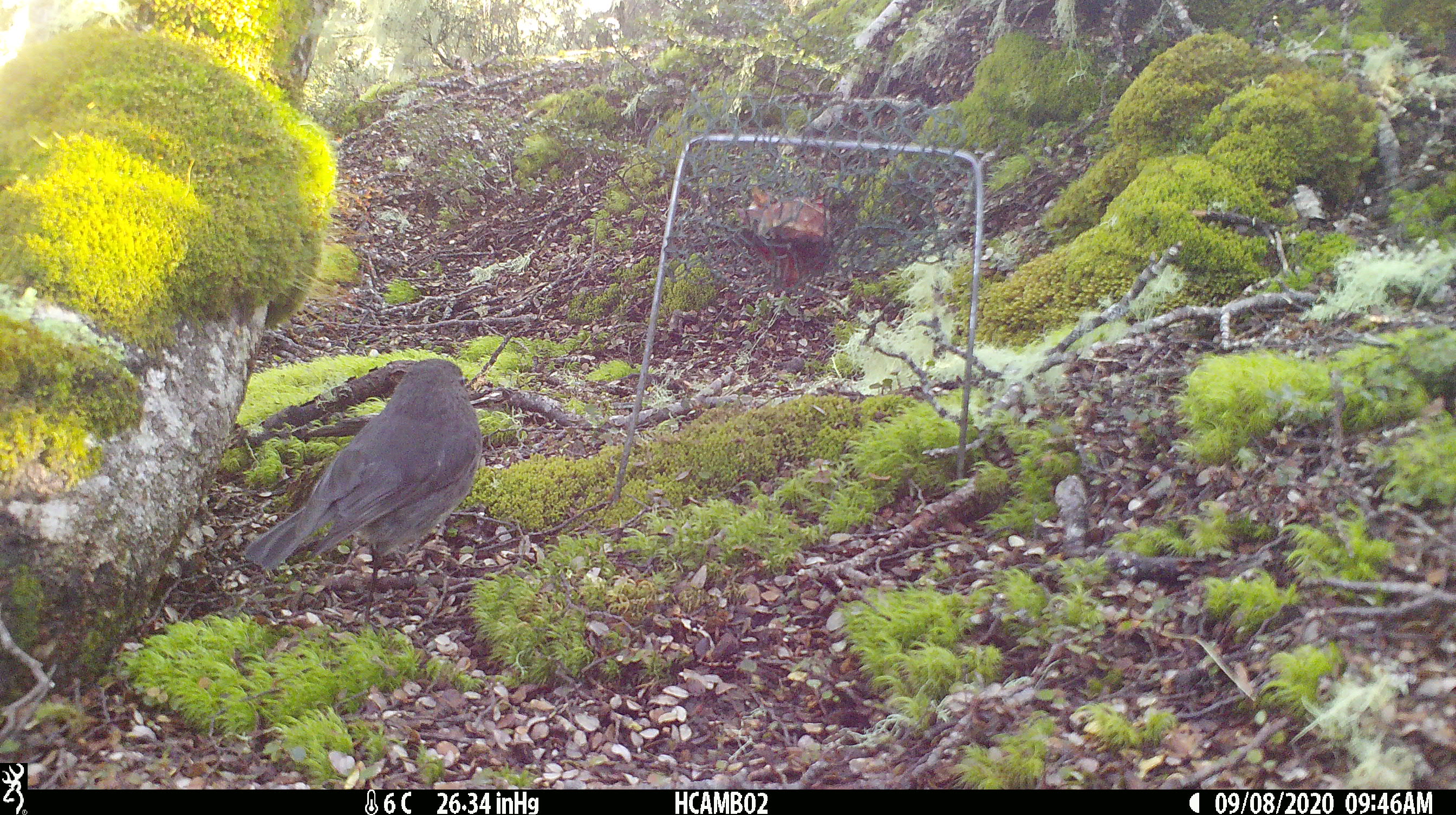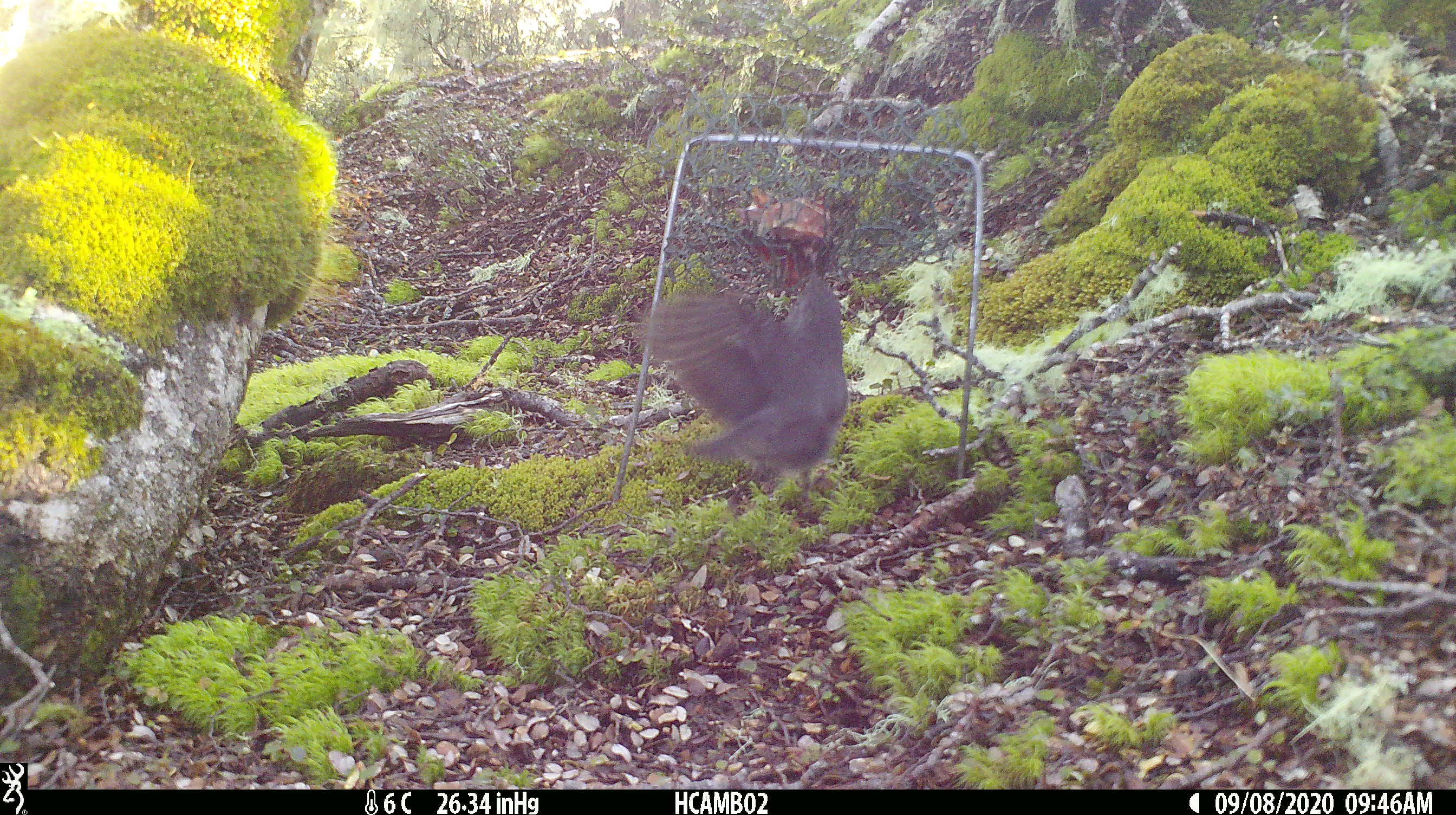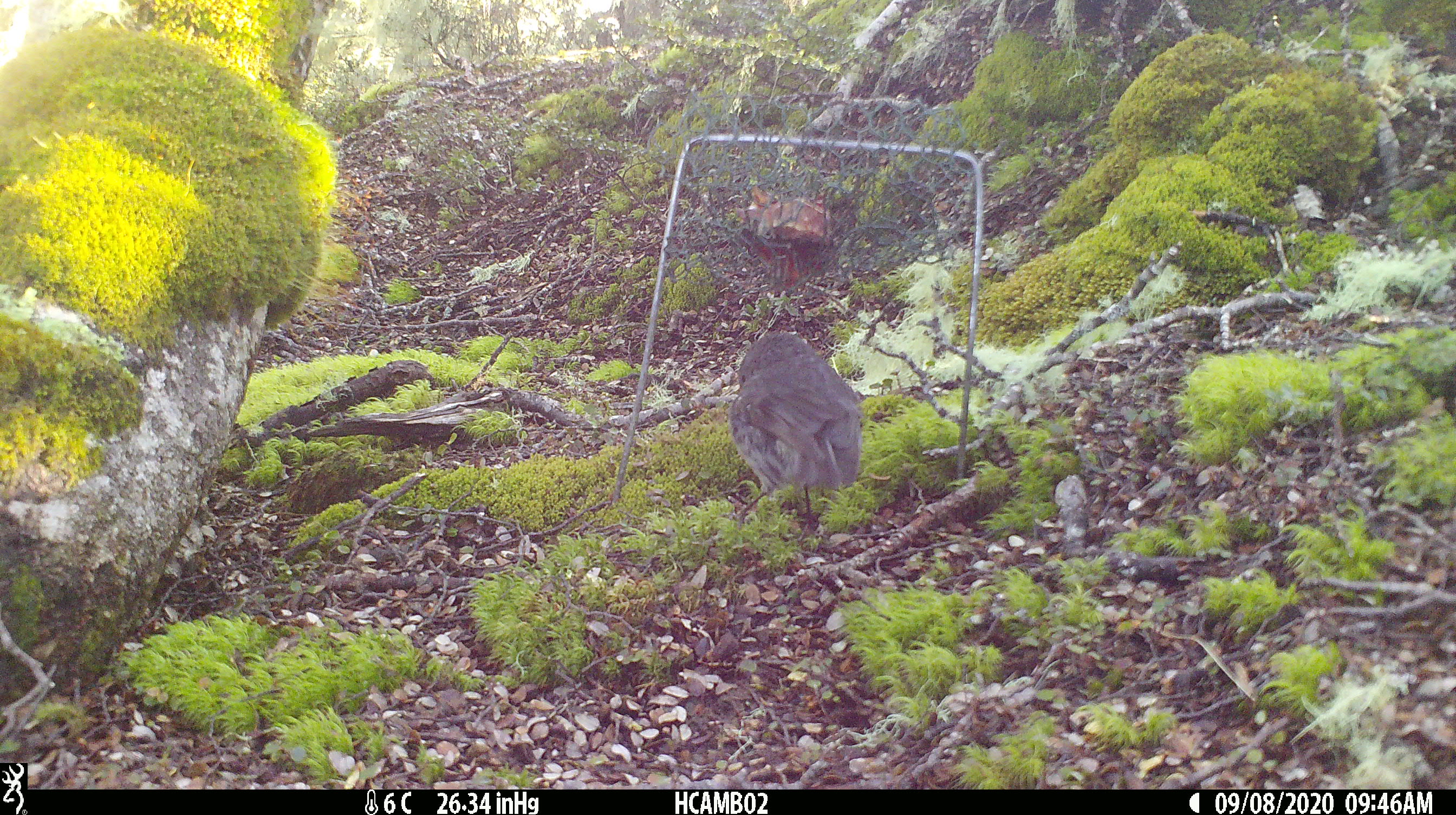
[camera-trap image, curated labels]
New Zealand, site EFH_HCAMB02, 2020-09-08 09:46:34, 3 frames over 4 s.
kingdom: Animalia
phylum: Chordata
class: Aves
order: Passeriformes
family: Petroicidae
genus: Petroica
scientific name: Petroica australis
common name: new zealand robin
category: robin